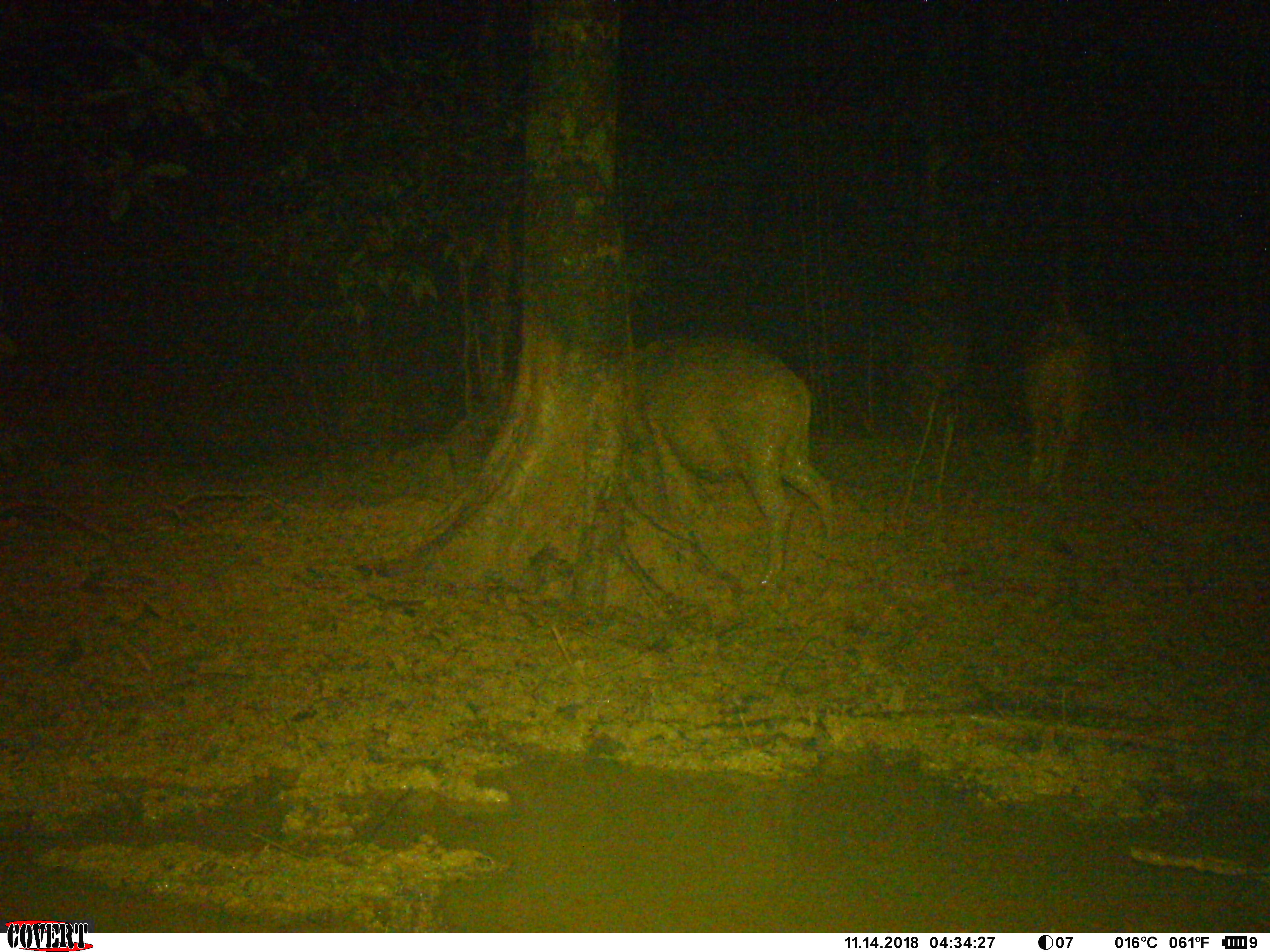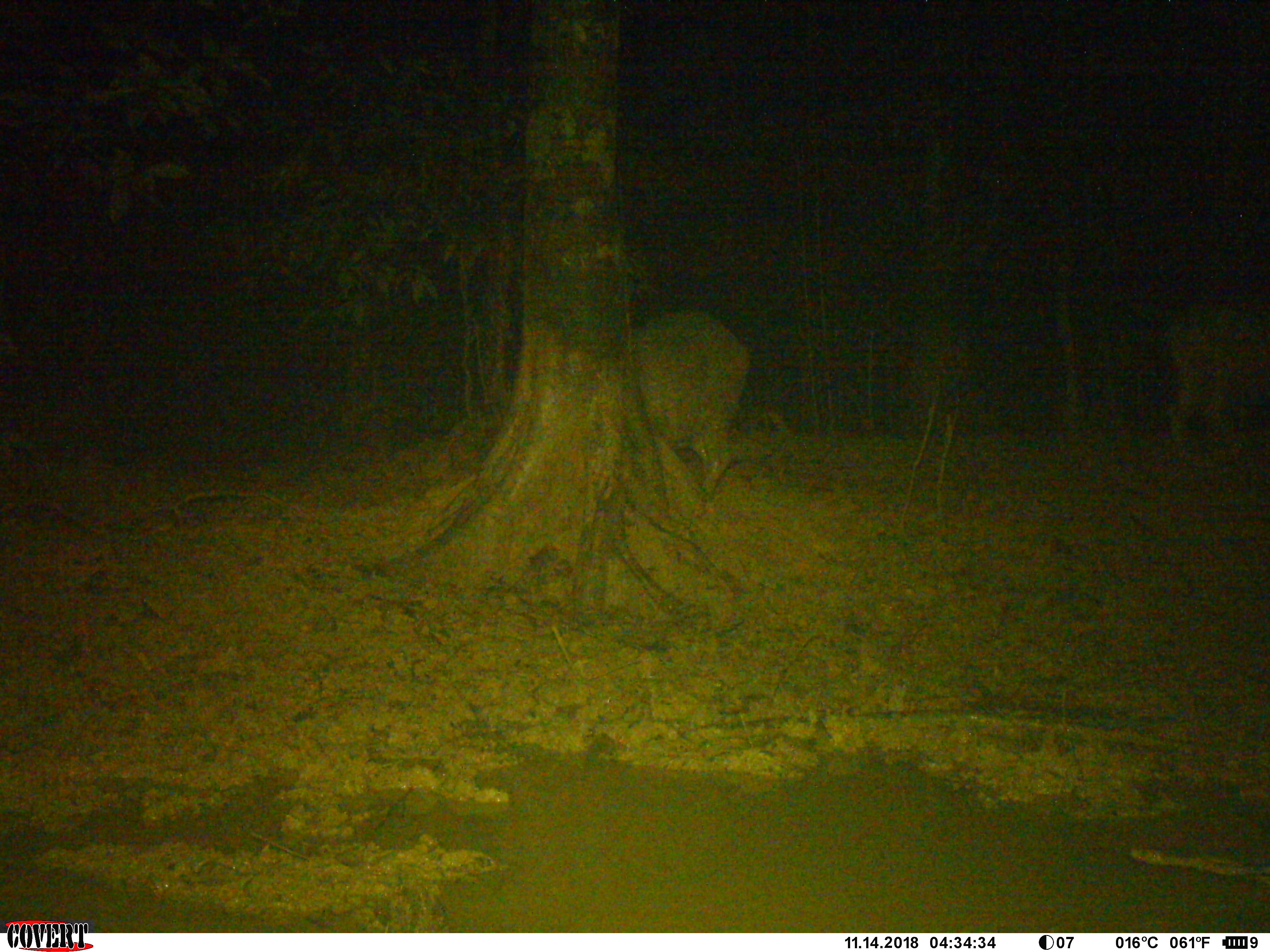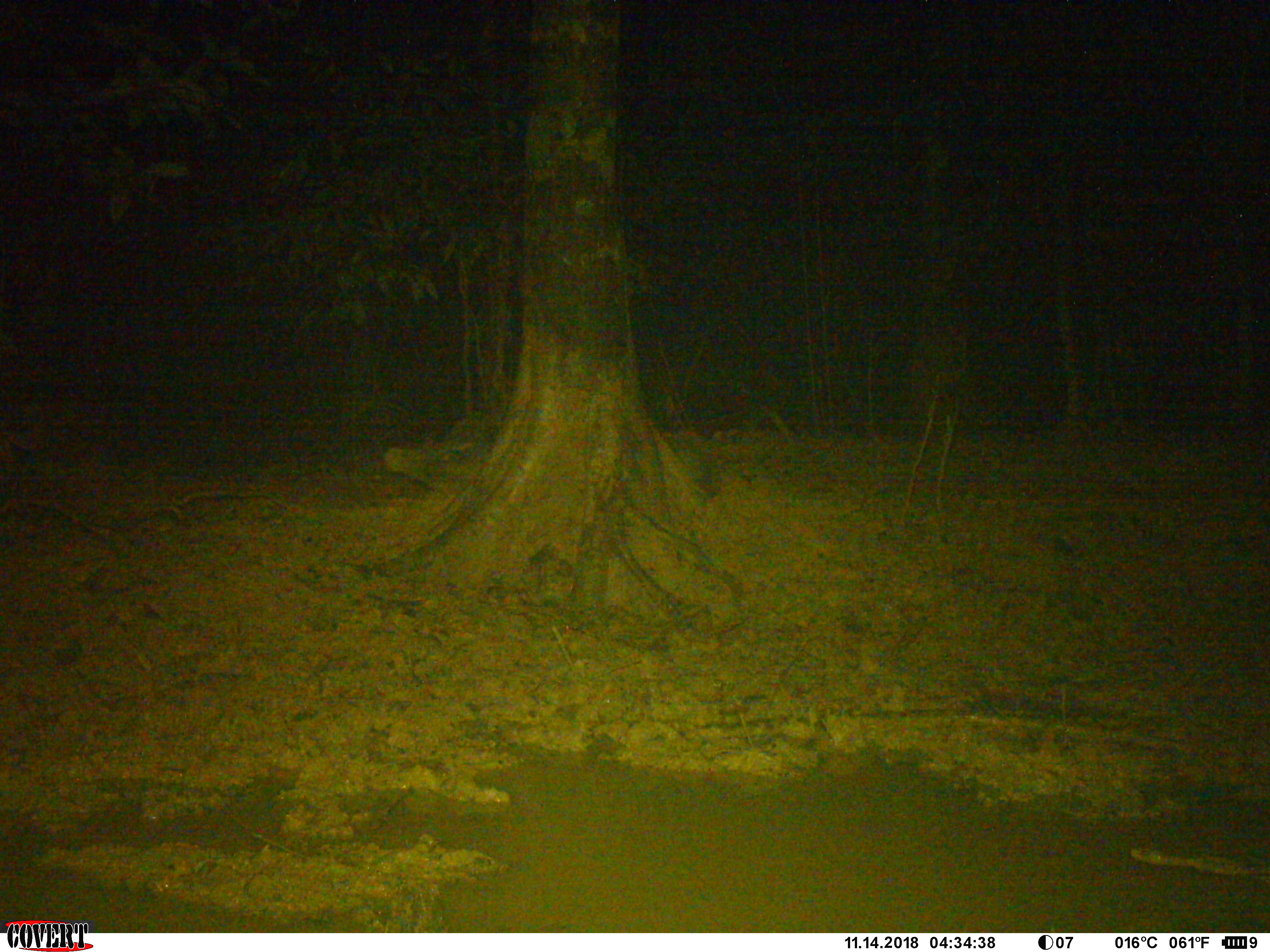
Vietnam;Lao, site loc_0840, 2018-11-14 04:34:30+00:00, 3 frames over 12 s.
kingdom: Animalia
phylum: Chordata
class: Mammalia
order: Artiodactyla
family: Suidae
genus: Sus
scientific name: Sus scrofa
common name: eurasian wild pig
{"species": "eurasian wild pig (Sus scrofa)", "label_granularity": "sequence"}